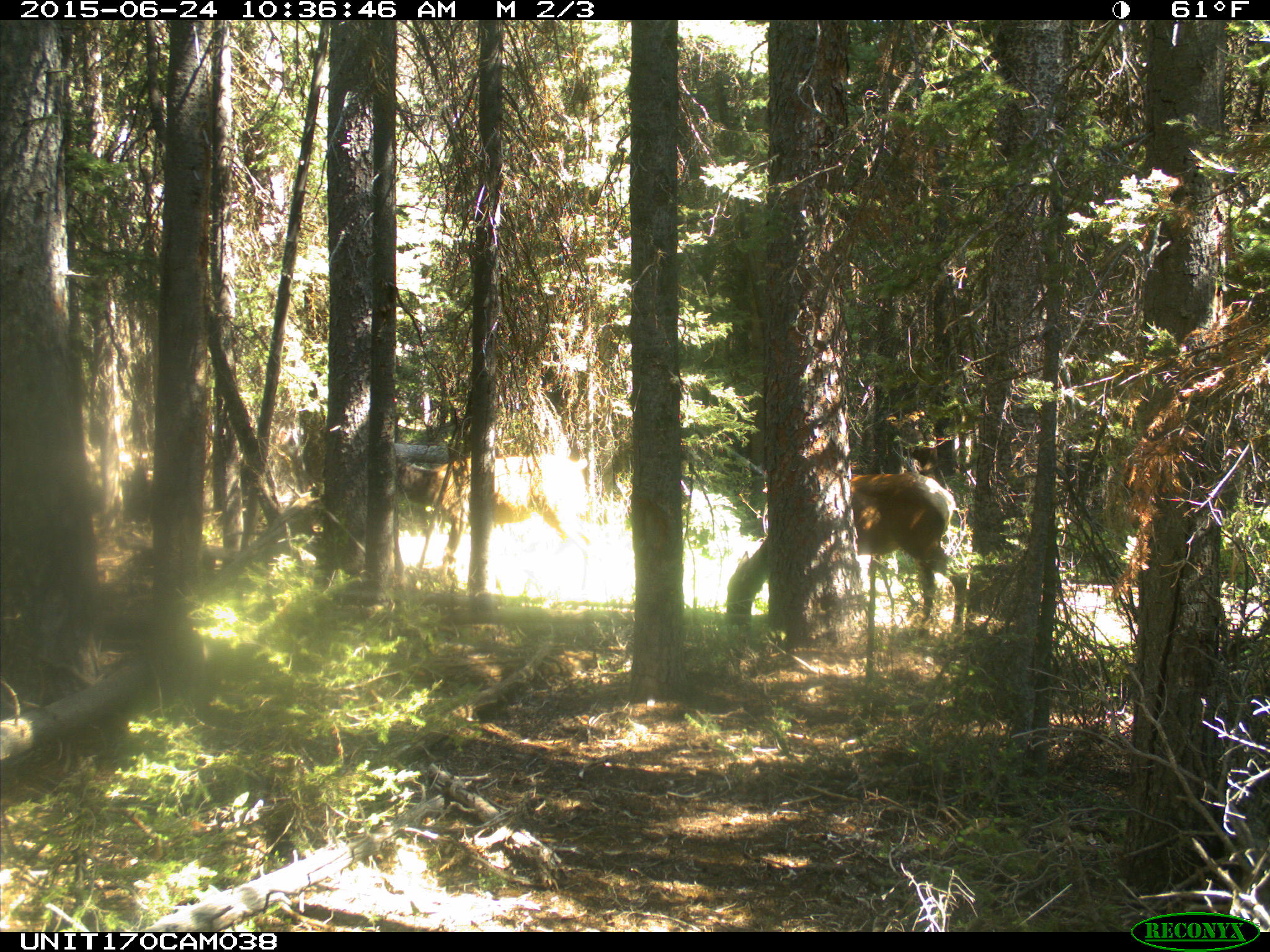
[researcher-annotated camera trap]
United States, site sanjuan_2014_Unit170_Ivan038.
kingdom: Animalia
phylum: Chordata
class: Mammalia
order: Artiodactyla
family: Cervidae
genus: Cervus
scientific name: Cervus elaphus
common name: red deer